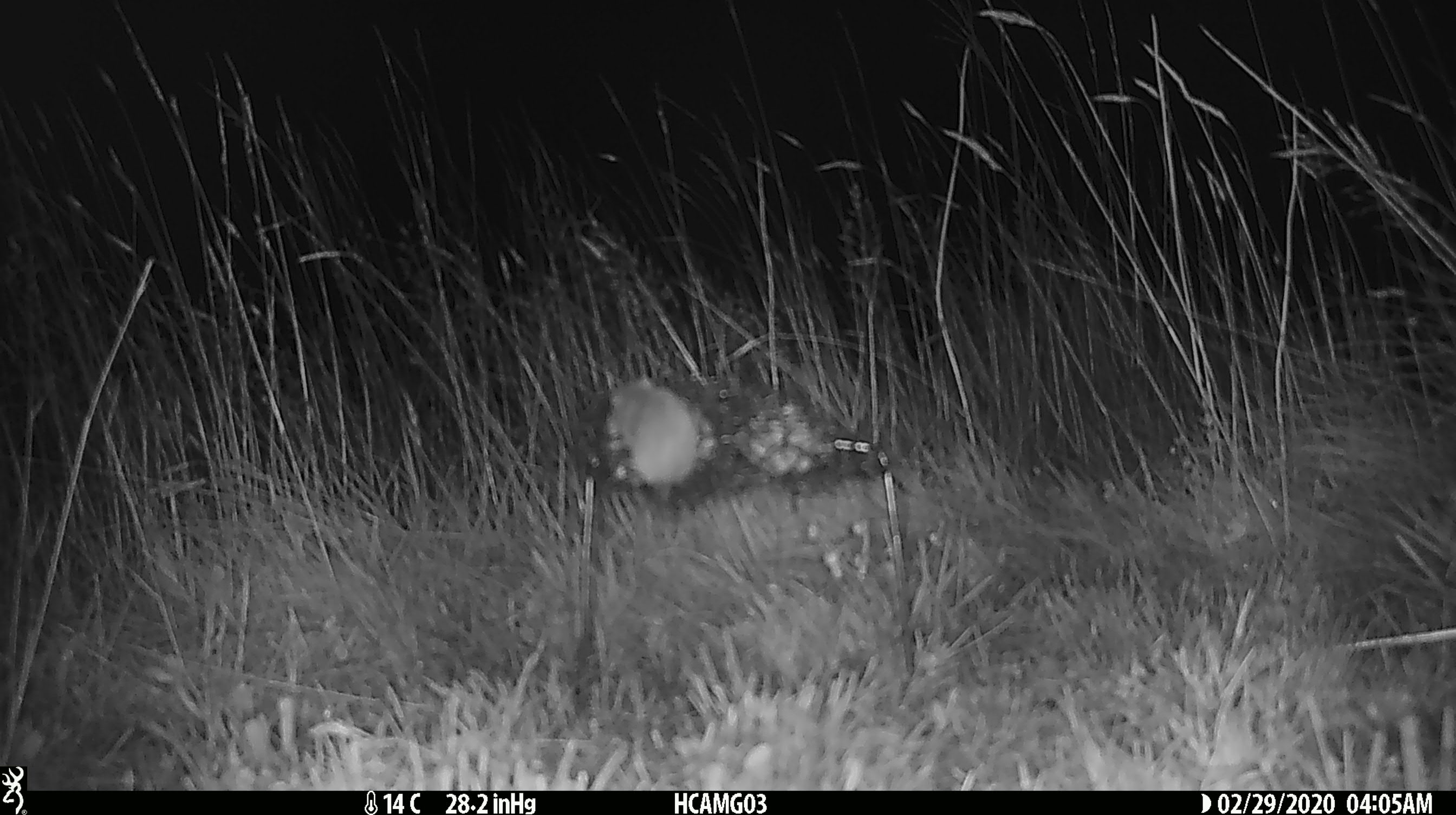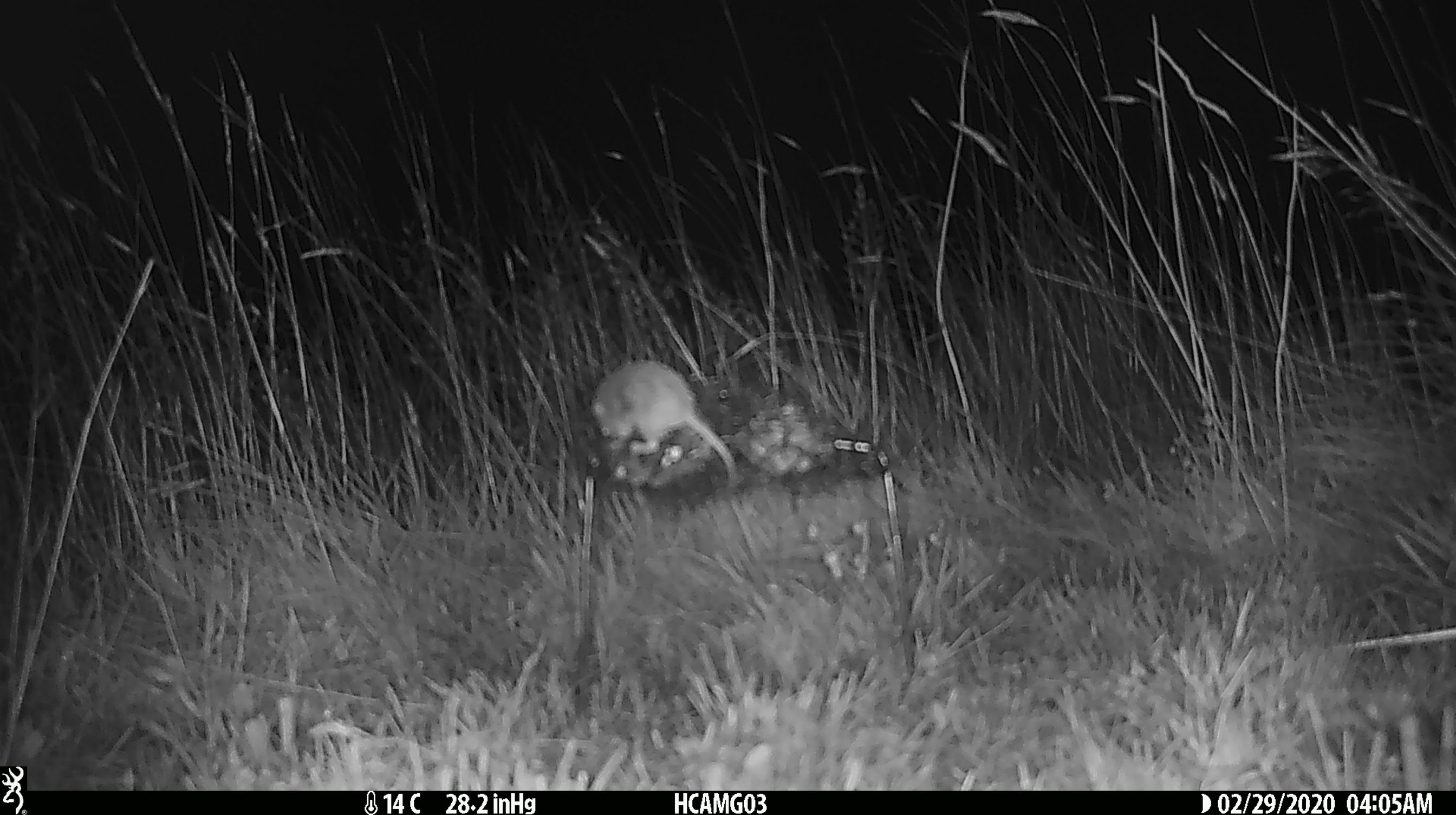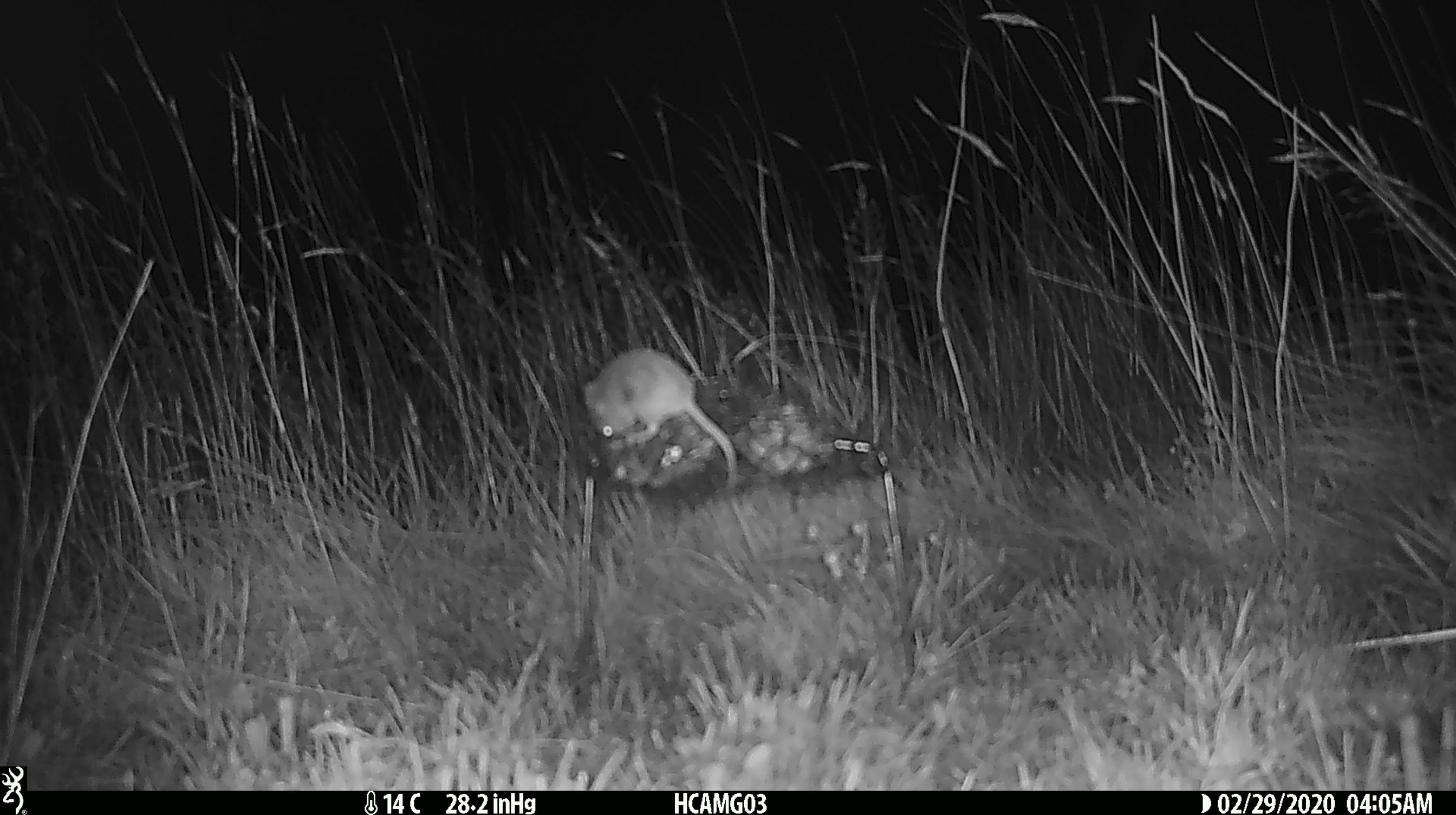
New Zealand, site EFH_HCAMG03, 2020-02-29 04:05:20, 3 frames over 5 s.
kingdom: Animalia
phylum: Chordata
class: Mammalia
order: Rodentia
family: Muridae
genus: Mus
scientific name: Mus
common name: mouse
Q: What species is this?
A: Mouse (Mus).